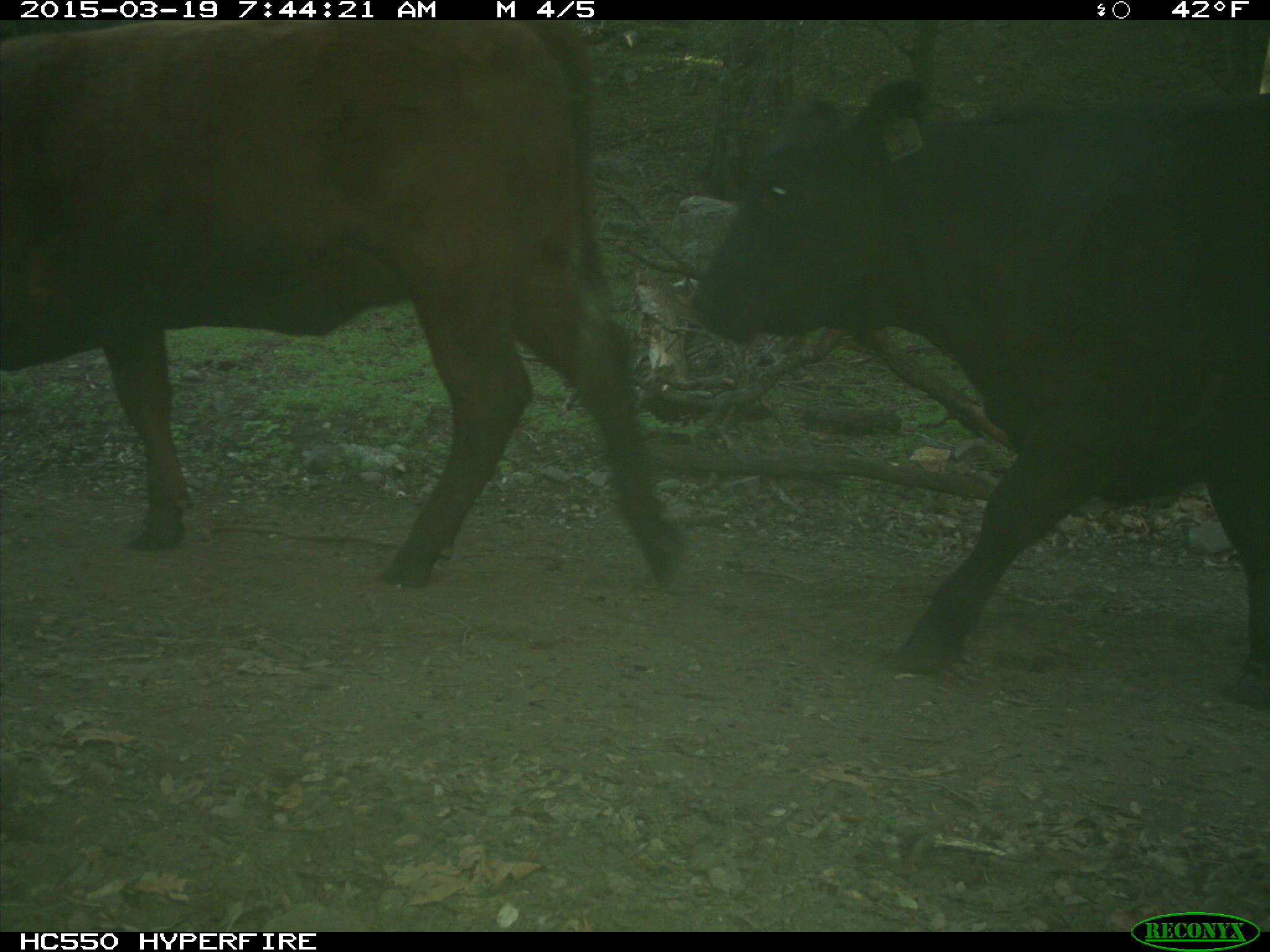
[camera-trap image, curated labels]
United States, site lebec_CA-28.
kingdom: Animalia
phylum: Chordata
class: Mammalia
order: Artiodactyla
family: Bovidae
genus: Bos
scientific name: Bos taurus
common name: domestic cow